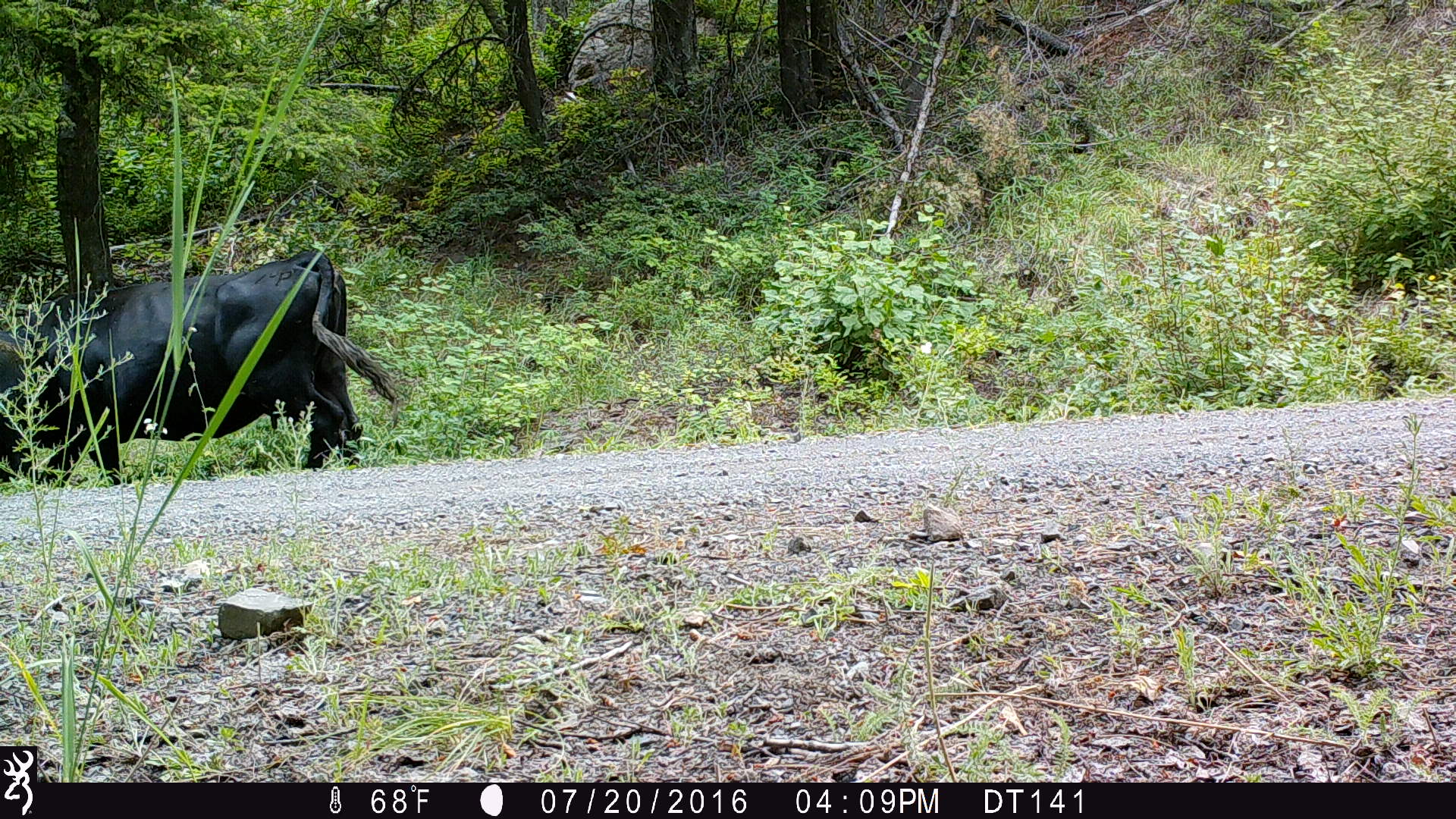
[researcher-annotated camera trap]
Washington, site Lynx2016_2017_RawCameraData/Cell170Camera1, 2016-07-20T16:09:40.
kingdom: Animalia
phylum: Chordata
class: Mammalia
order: Artiodactyla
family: Bovidae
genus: Bos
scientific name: Bos taurus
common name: domestic cattle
Domestic cattle (Bos taurus). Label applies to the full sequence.